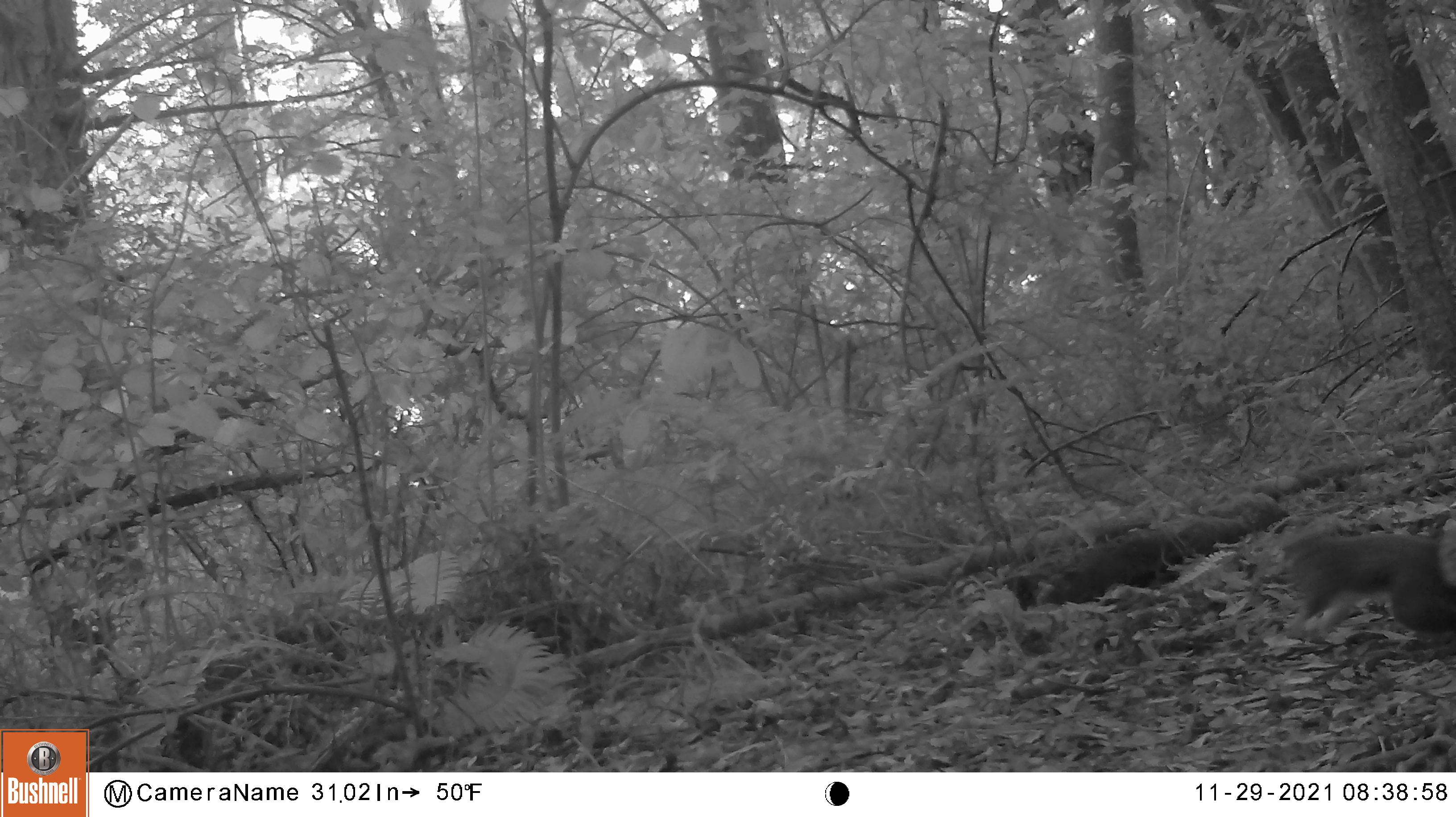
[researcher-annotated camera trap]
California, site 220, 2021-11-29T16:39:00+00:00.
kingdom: Animalia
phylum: Chordata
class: Mammalia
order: Rodentia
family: Sciuridae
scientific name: Sciuridae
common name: squirrel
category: unknown squirrel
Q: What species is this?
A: Unknown squirrel (squirrel) (Sciuridae).